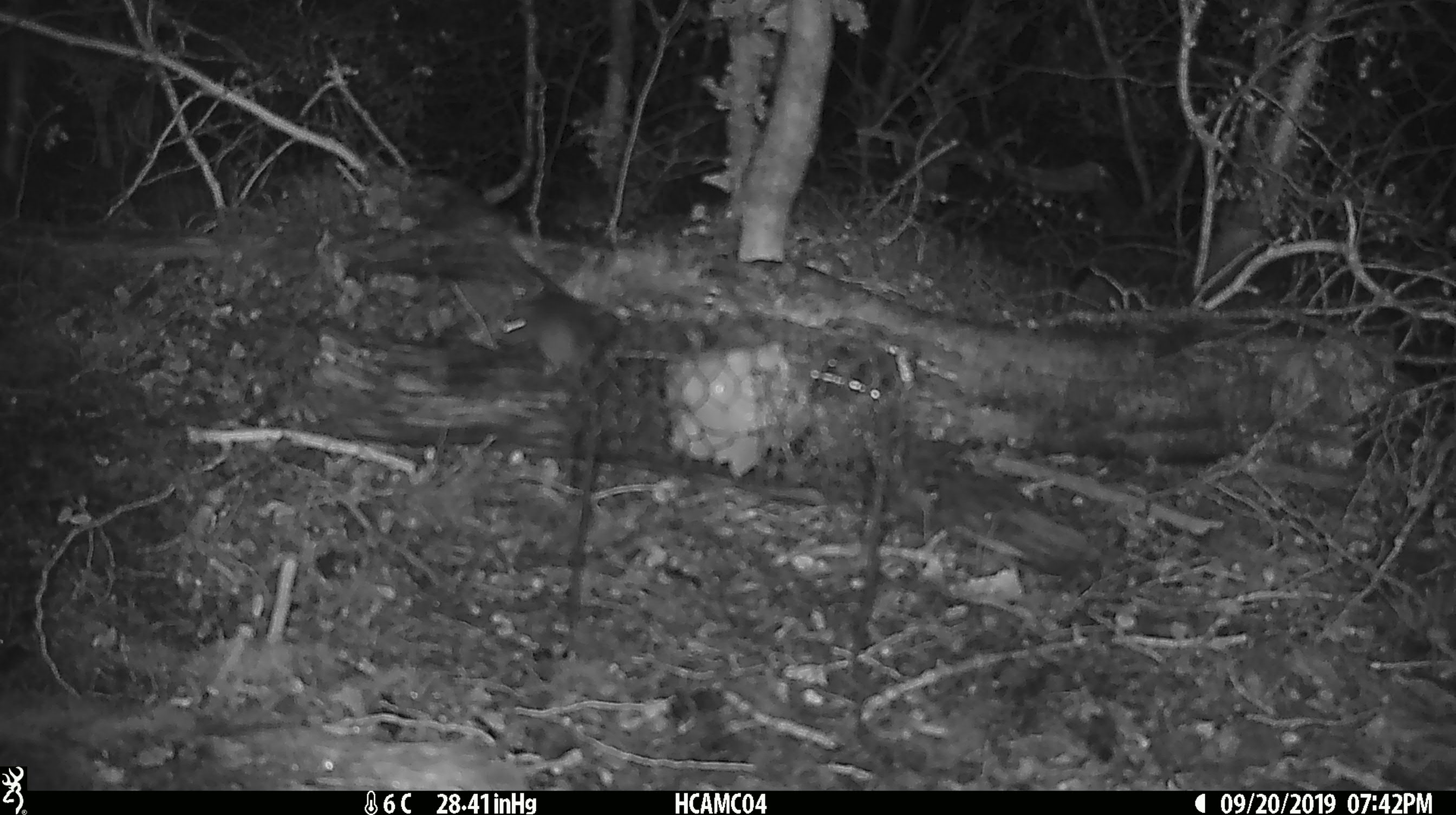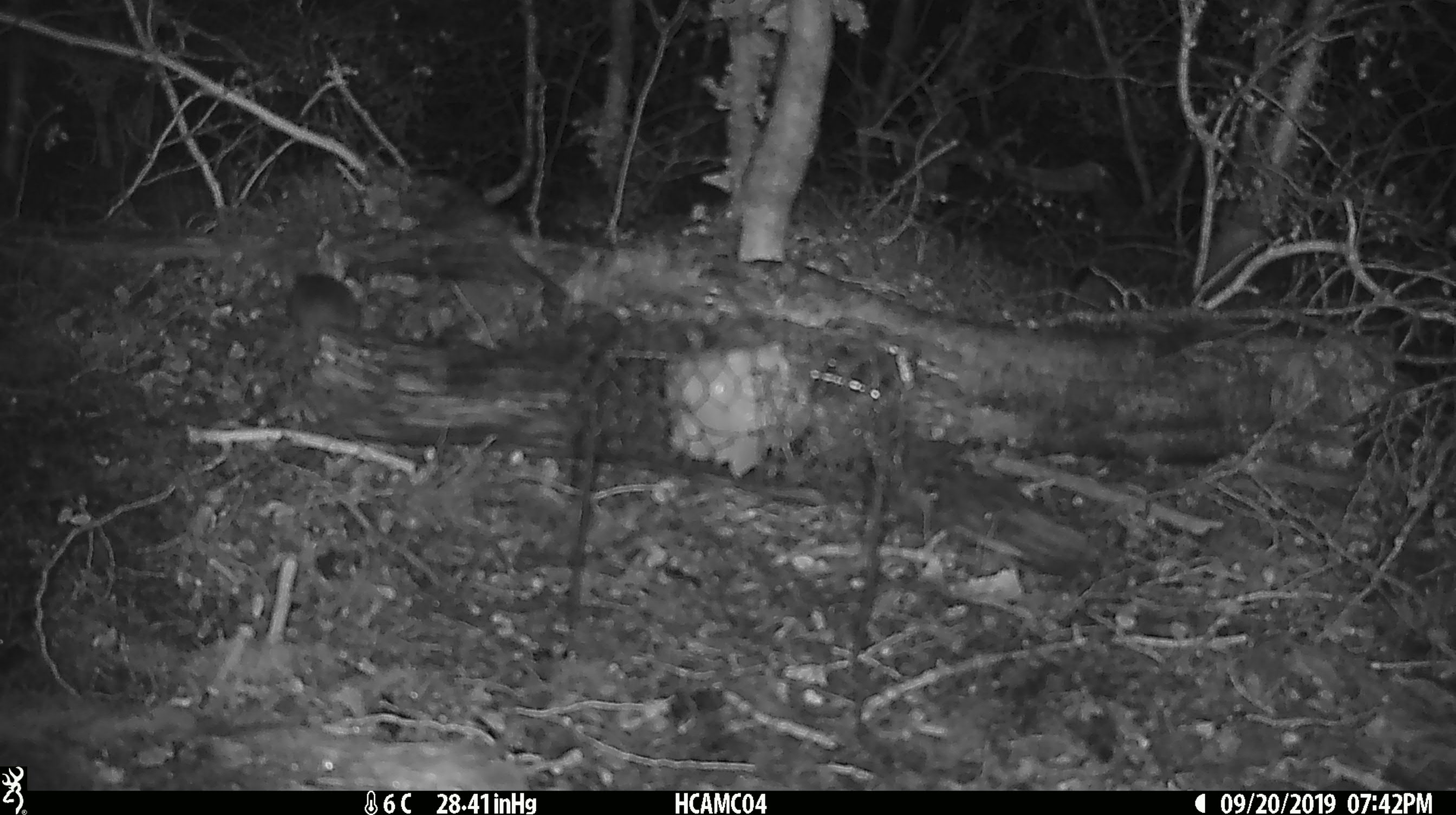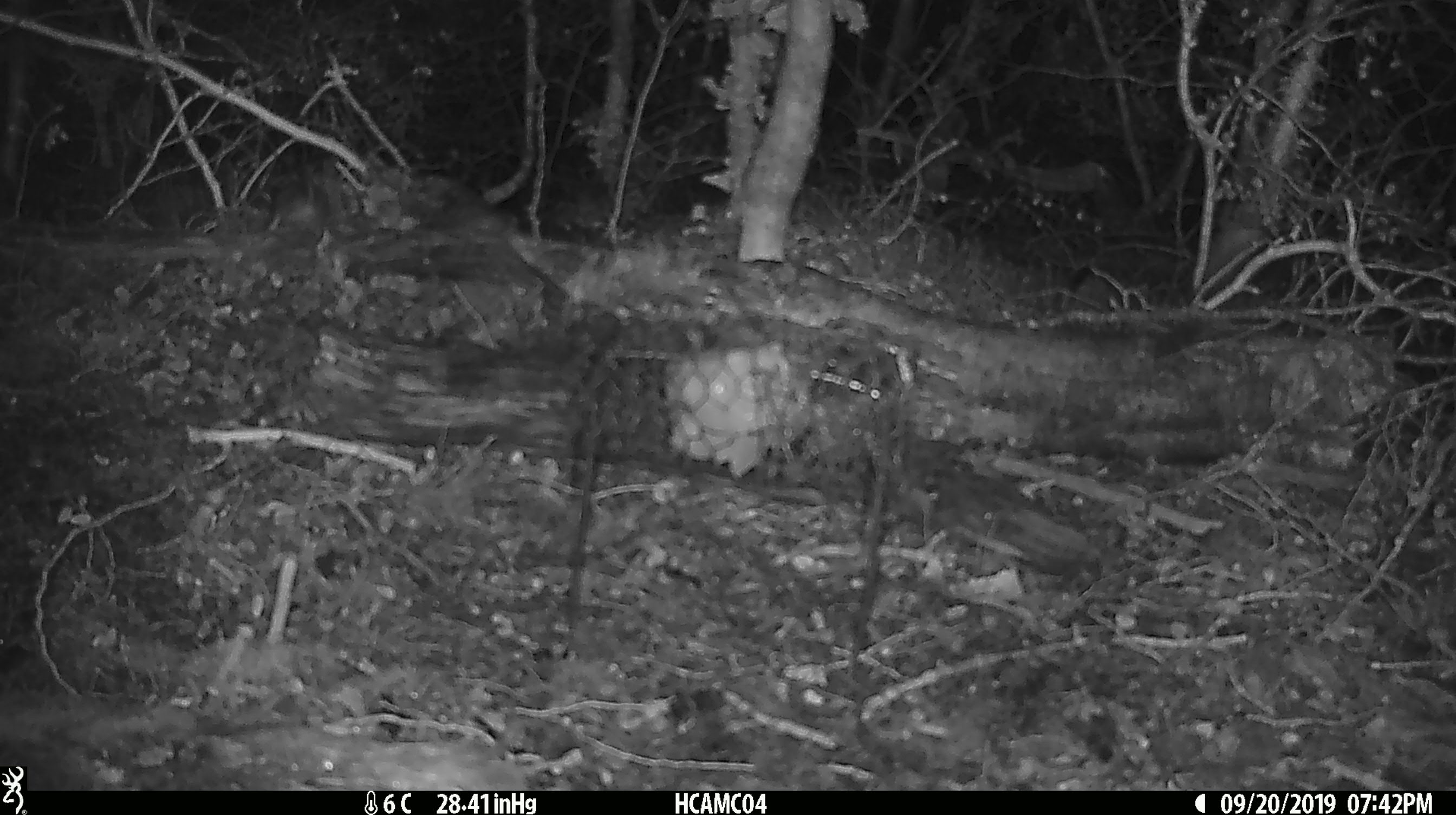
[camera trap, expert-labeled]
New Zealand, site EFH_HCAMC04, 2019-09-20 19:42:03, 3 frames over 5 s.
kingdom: Animalia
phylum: Chordata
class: Mammalia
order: Rodentia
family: Muridae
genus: Mus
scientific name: Mus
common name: mouse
Mouse (Mus).